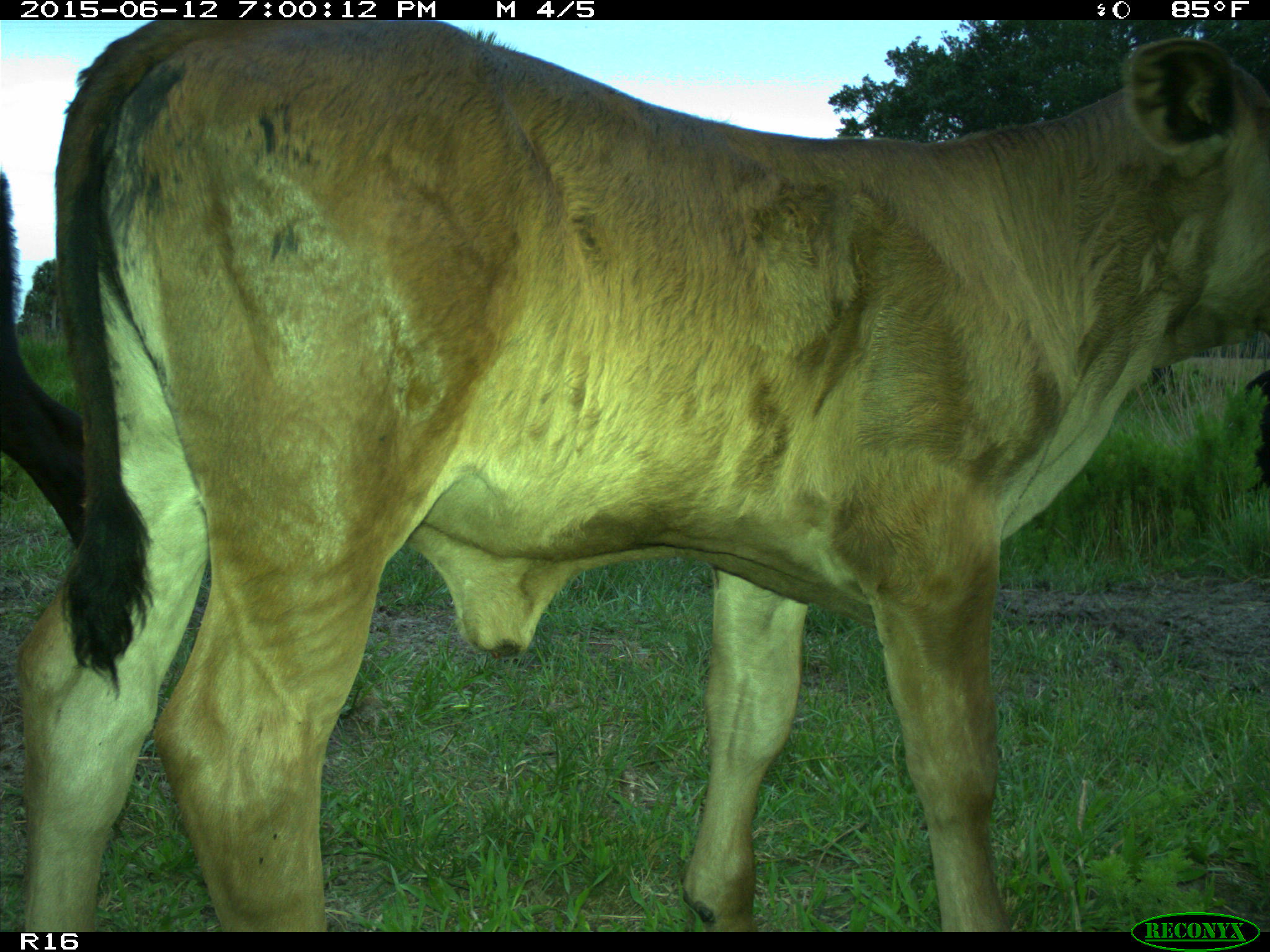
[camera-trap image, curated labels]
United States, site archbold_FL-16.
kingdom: Animalia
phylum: Chordata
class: Mammalia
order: Artiodactyla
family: Bovidae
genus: Bos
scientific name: Bos taurus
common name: domestic cow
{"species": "Bos taurus (domestic cow)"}